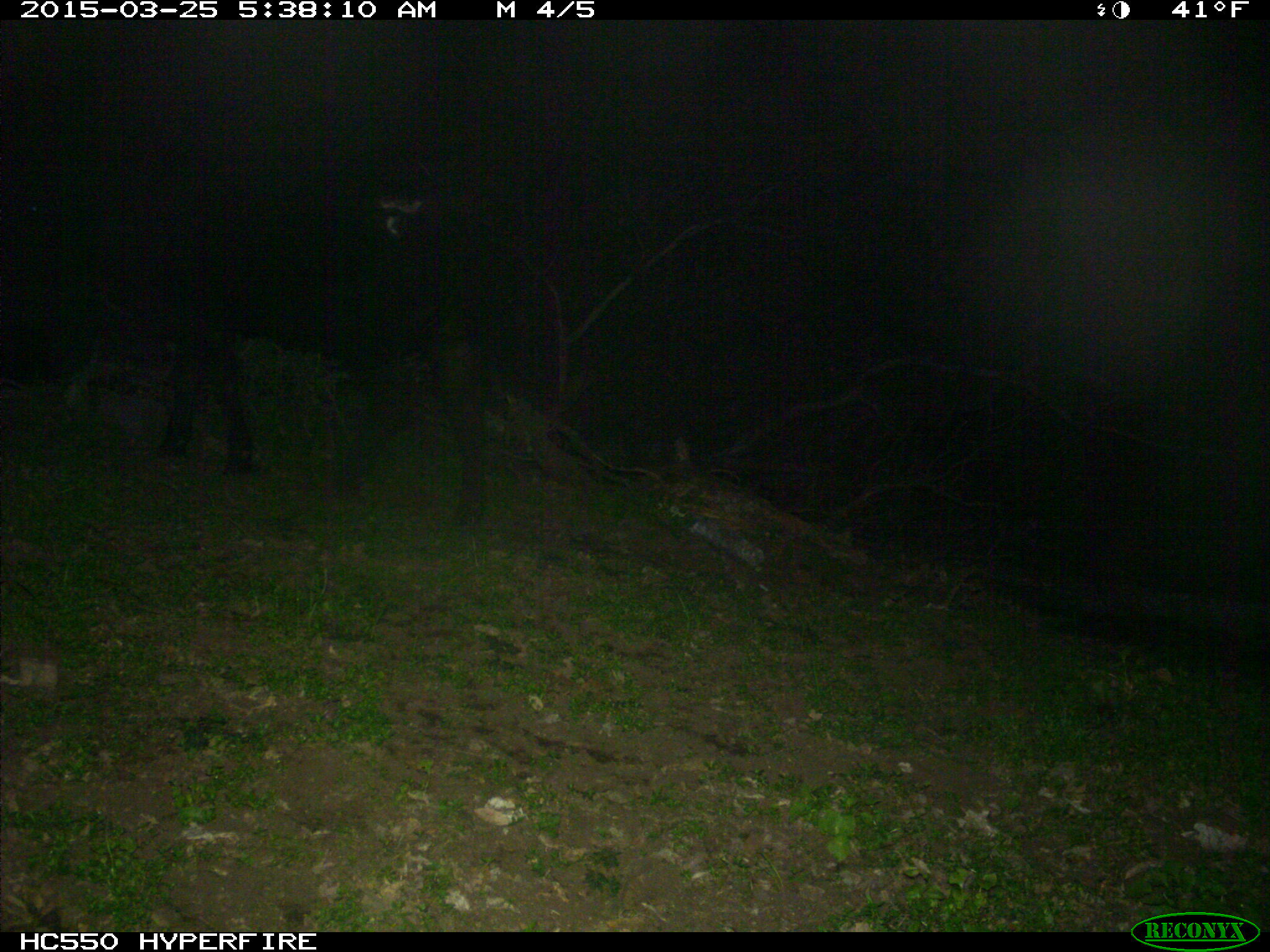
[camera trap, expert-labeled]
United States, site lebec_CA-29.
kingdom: Animalia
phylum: Chordata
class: Mammalia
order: Artiodactyla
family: Bovidae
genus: Bos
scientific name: Bos taurus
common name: domestic cow